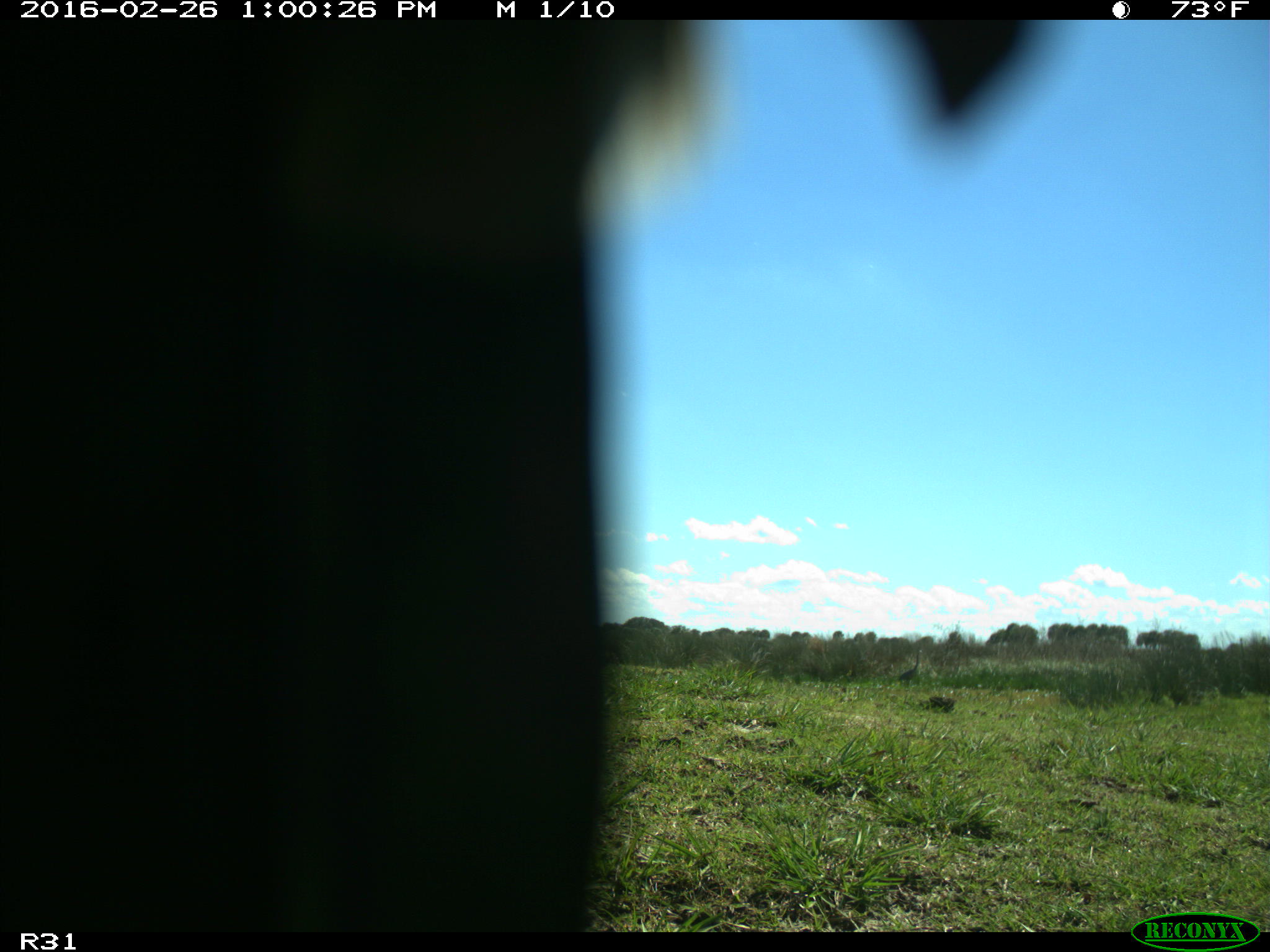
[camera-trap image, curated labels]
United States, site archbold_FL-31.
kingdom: Animalia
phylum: Chordata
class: Aves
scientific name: Aves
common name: birds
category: unidentified bird